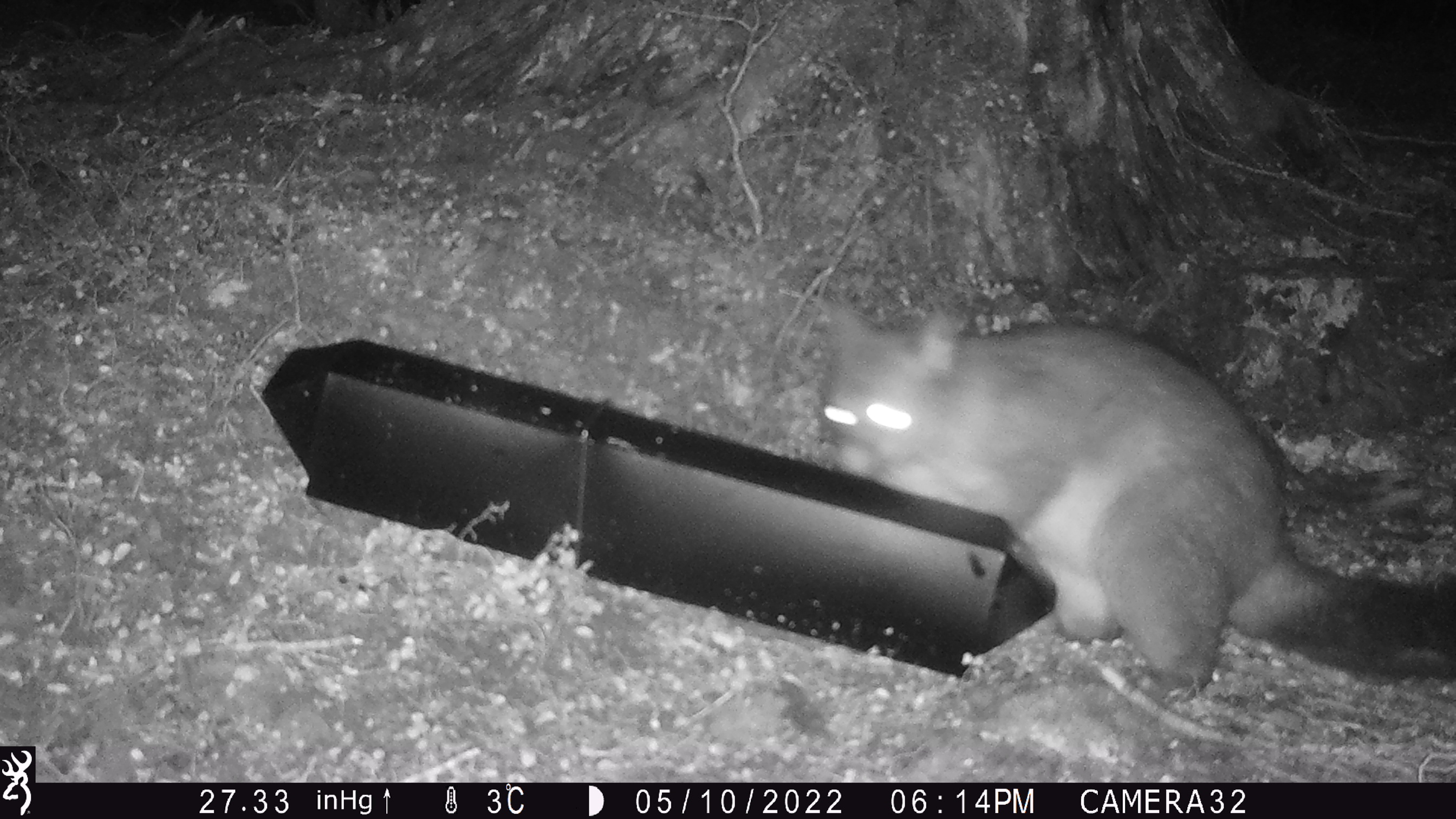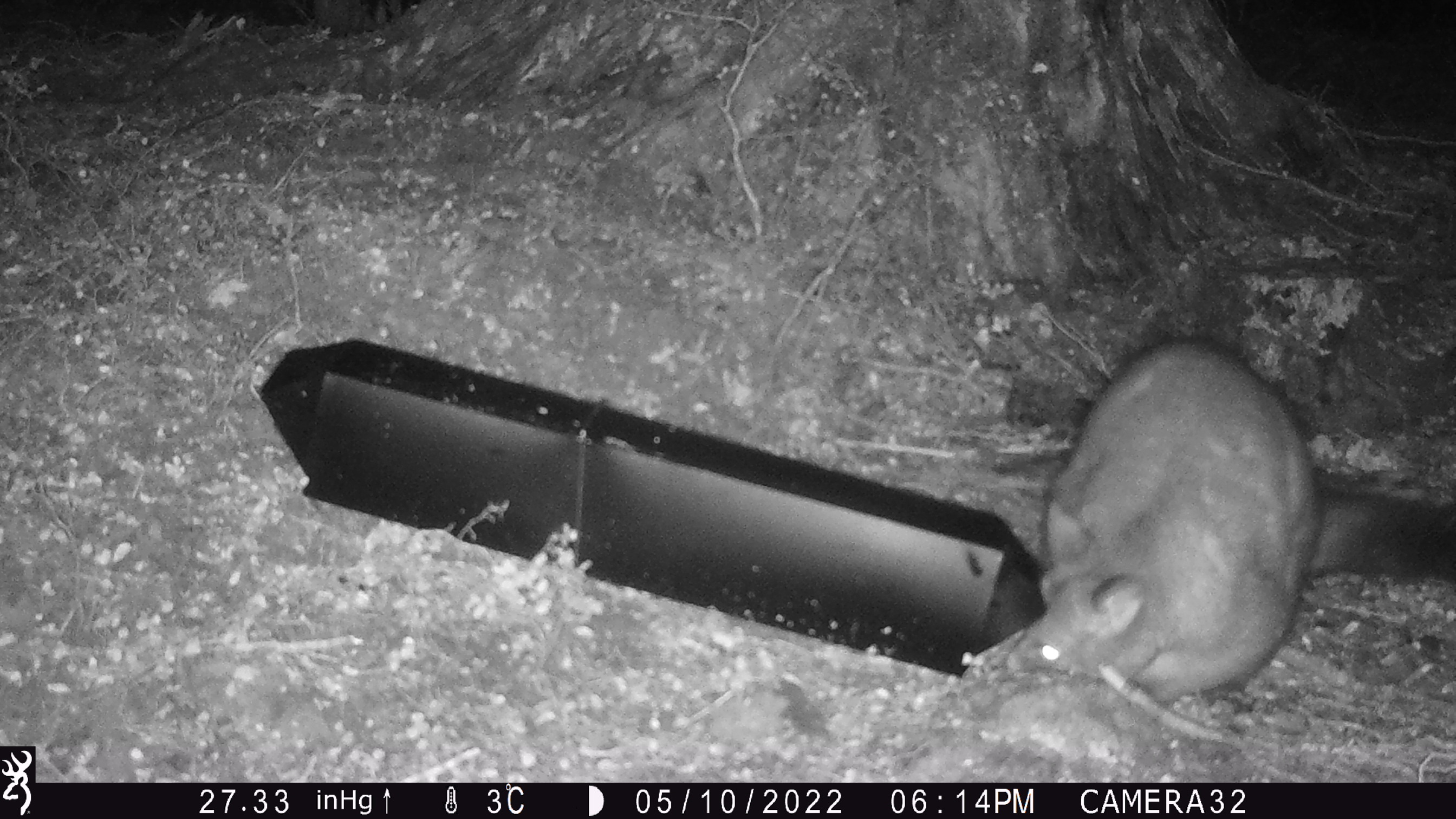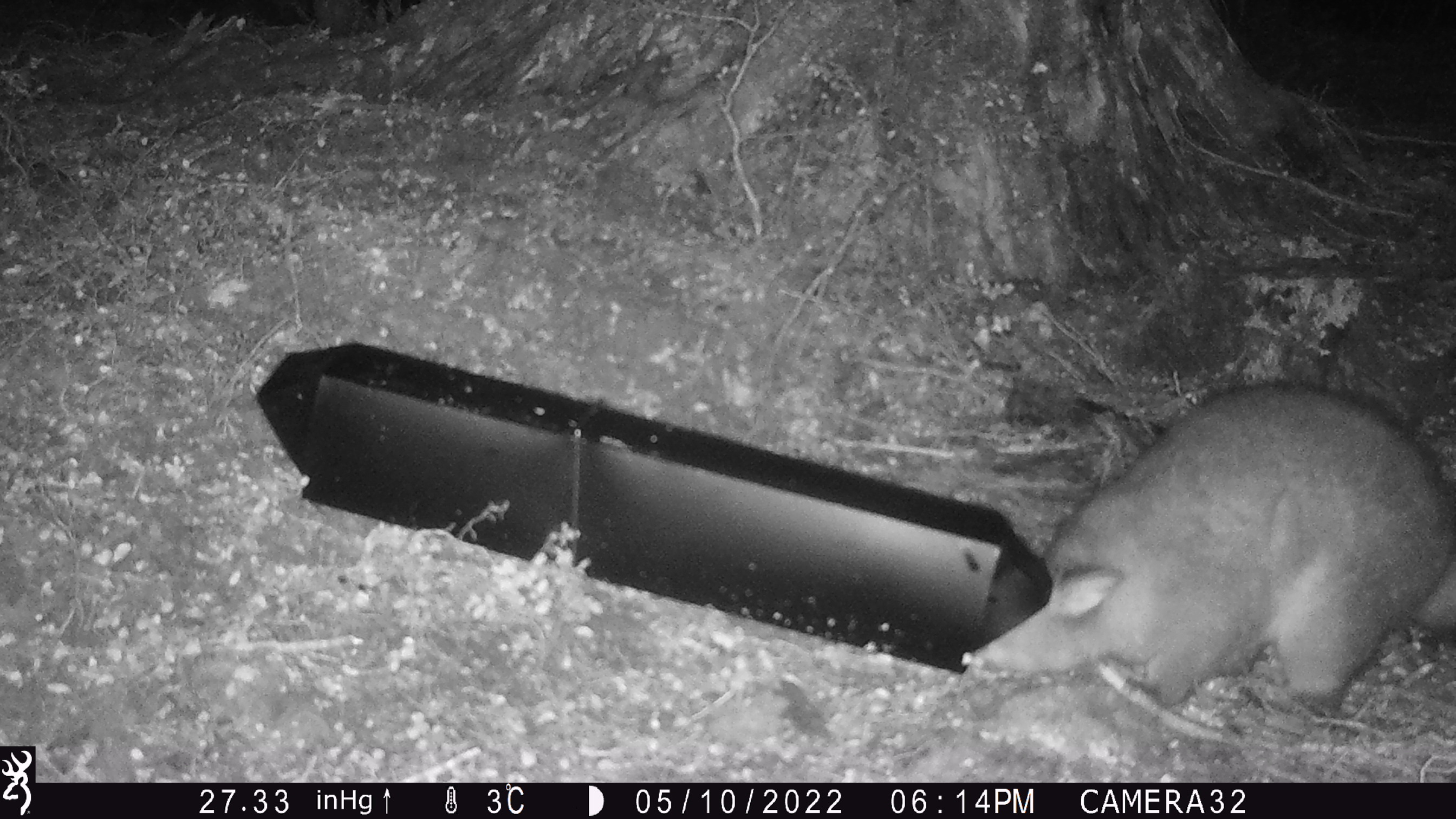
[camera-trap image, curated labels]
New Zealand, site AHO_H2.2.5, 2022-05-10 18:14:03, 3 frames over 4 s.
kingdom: Animalia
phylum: Chordata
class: Mammalia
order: Diprotodontia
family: Phalangeridae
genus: Trichosurus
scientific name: Trichosurus vulpecula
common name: common brushtail possum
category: possum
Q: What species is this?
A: Possum (common brushtail possum) (Trichosurus vulpecula).